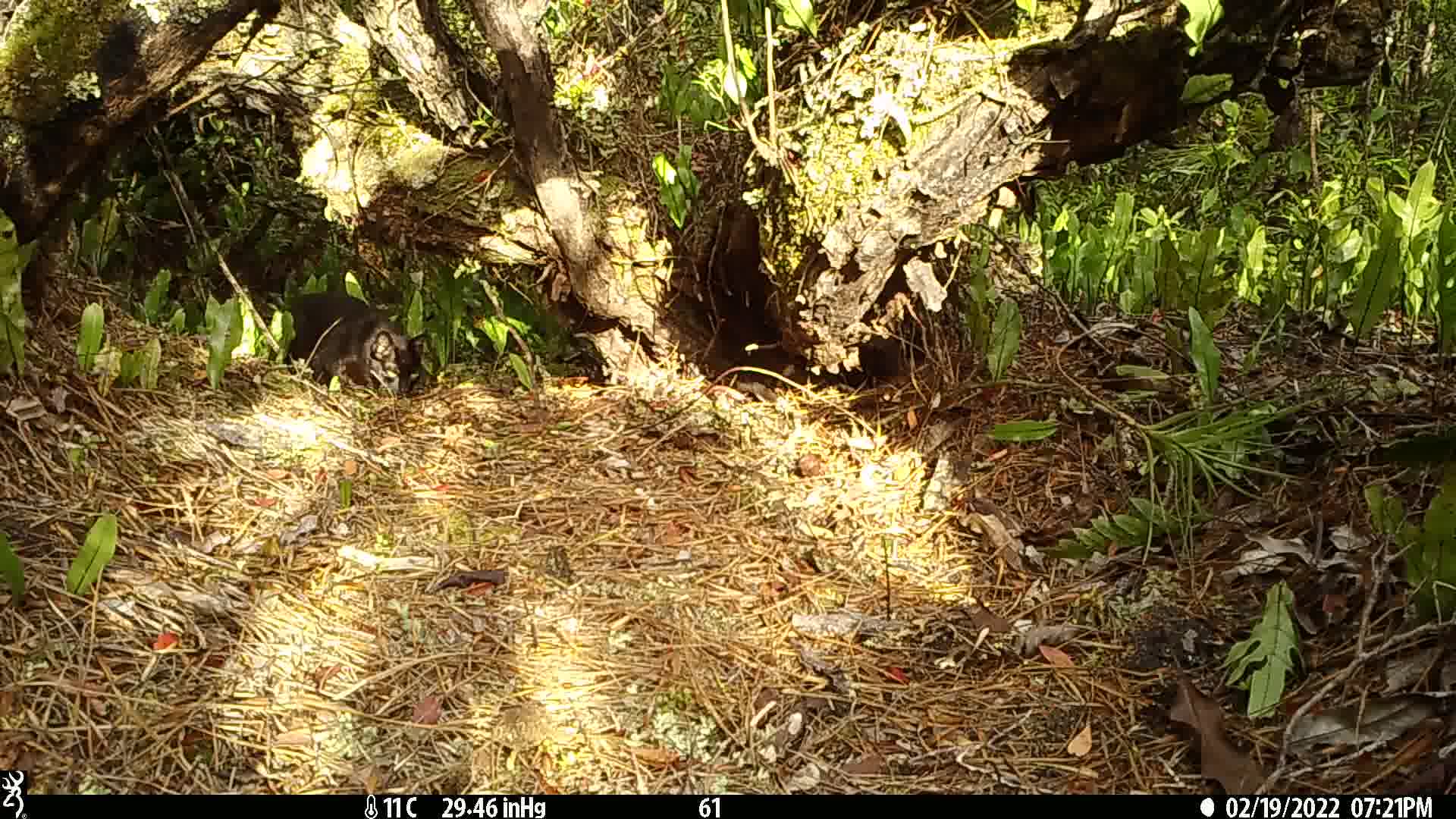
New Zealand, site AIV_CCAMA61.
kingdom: Animalia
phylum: Chordata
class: Mammalia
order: Carnivora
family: Felidae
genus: Felis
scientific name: Felis catus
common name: domestic cat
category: cat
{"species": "cat (domestic cat) (Felis catus)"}